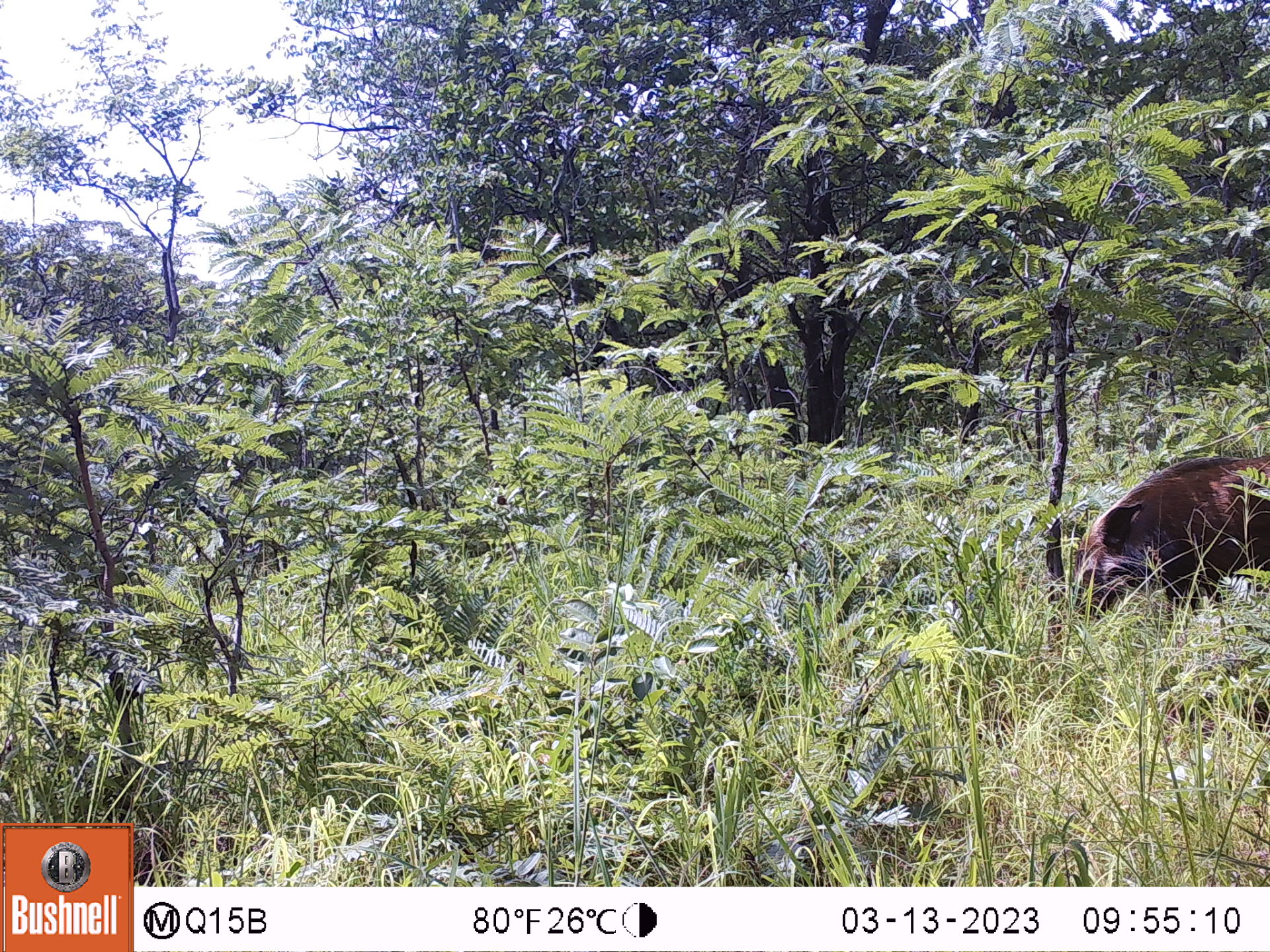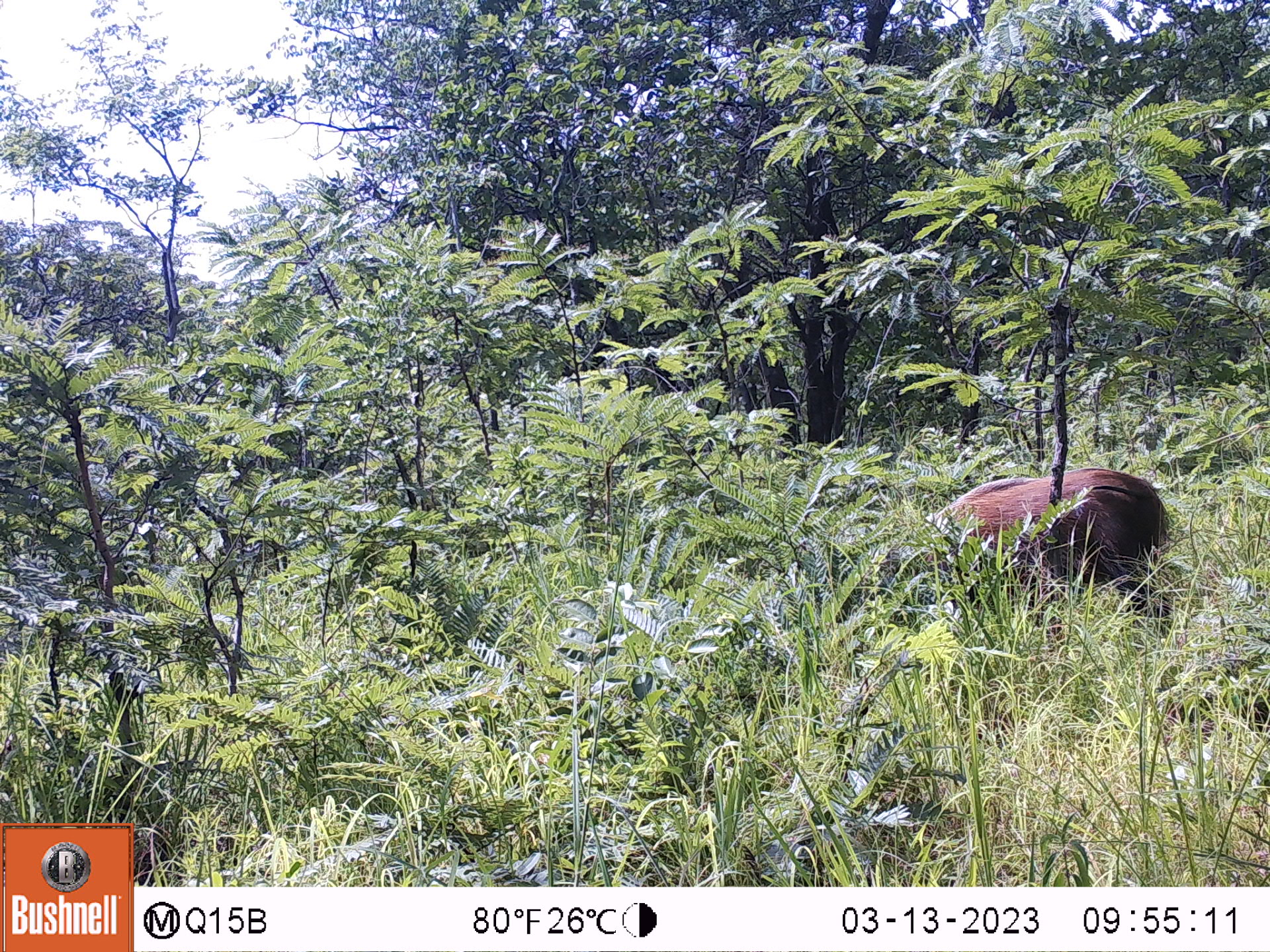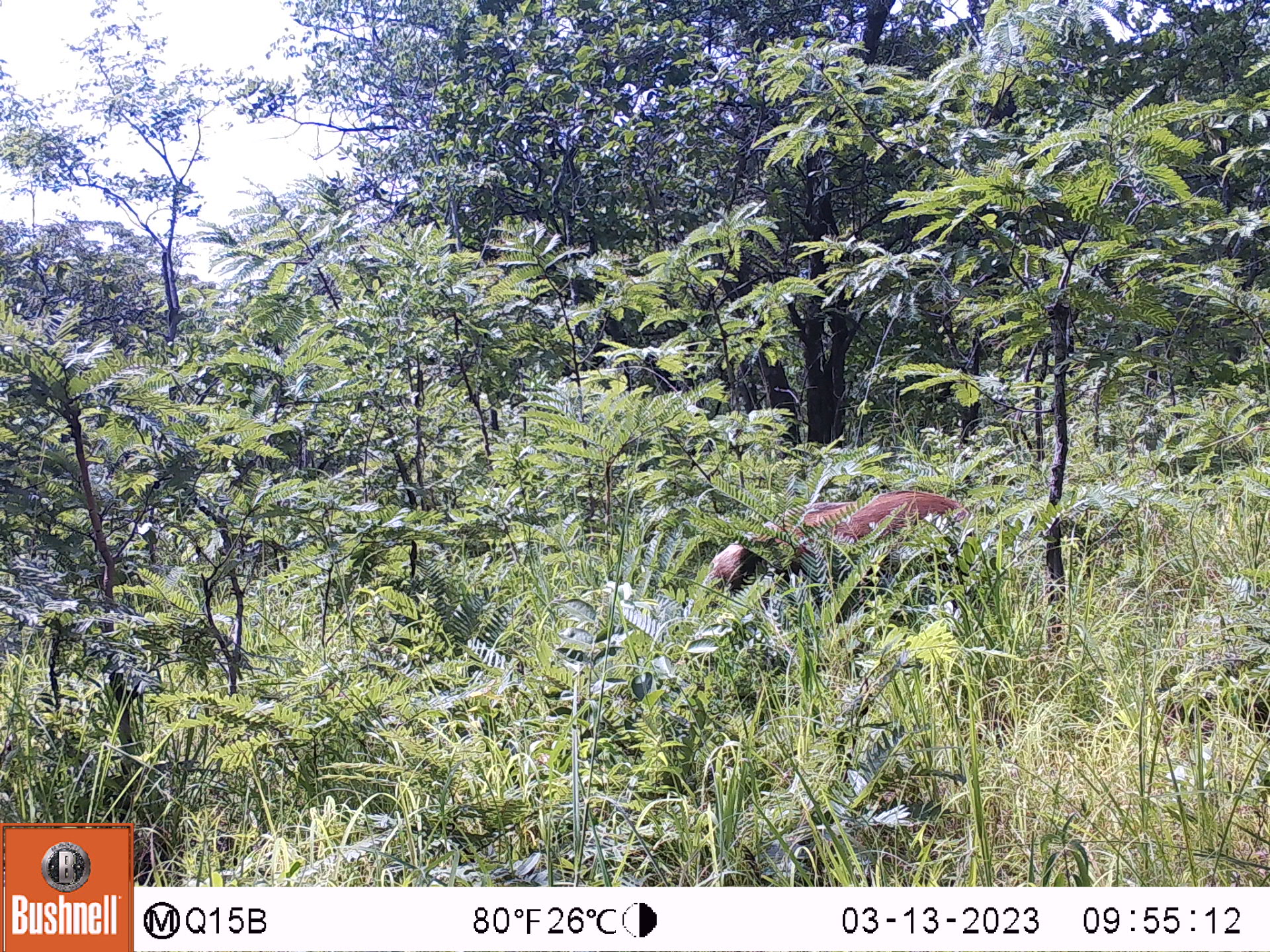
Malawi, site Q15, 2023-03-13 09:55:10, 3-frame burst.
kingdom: Animalia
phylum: Chordata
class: Mammalia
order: Artiodactyla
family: Suidae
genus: Potamochoerus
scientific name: Potamochoerus larvatus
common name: bushpig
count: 1